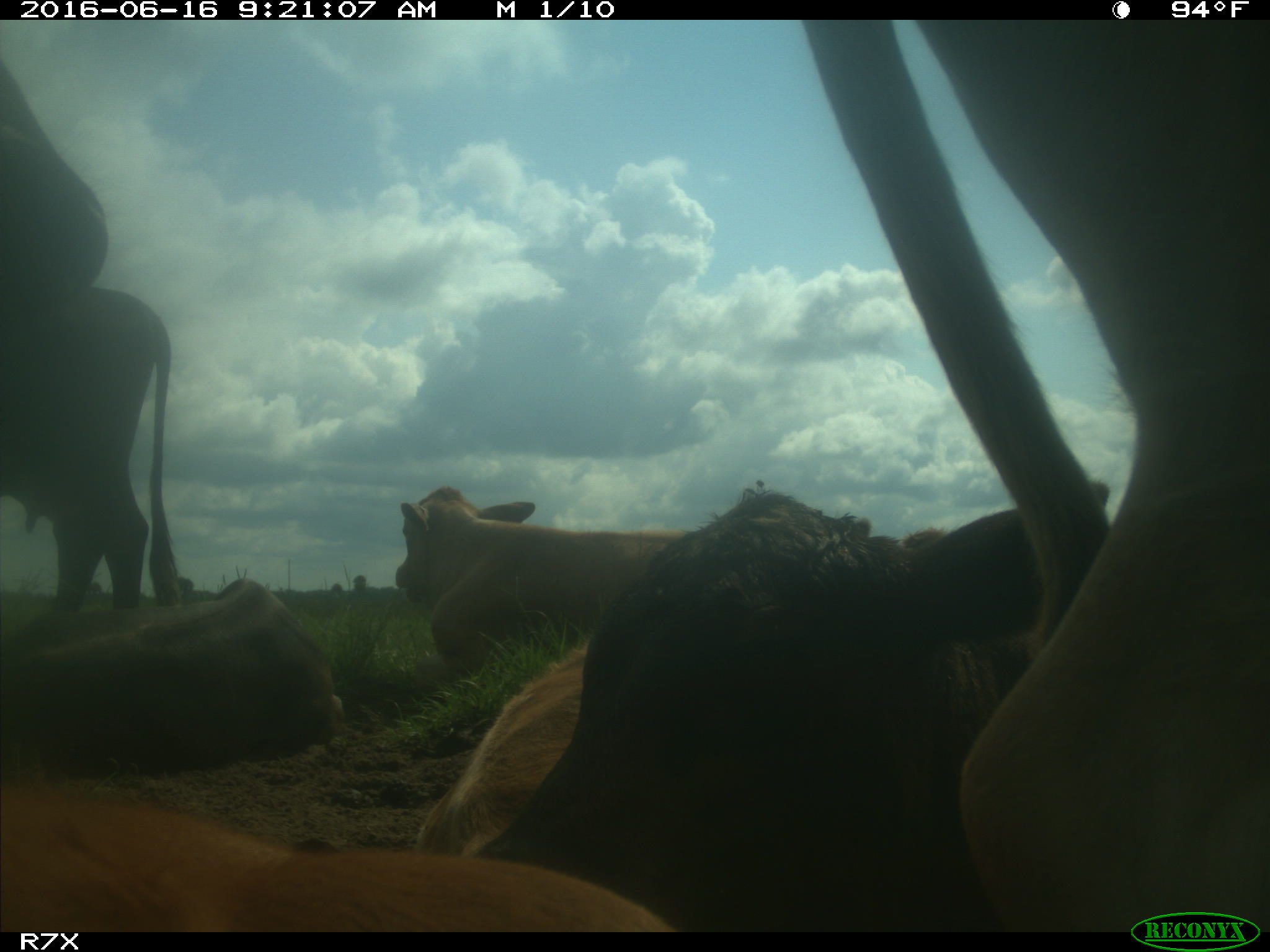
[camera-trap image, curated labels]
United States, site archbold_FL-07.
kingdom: Animalia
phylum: Chordata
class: Mammalia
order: Artiodactyla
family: Bovidae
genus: Bos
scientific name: Bos taurus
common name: domestic cow